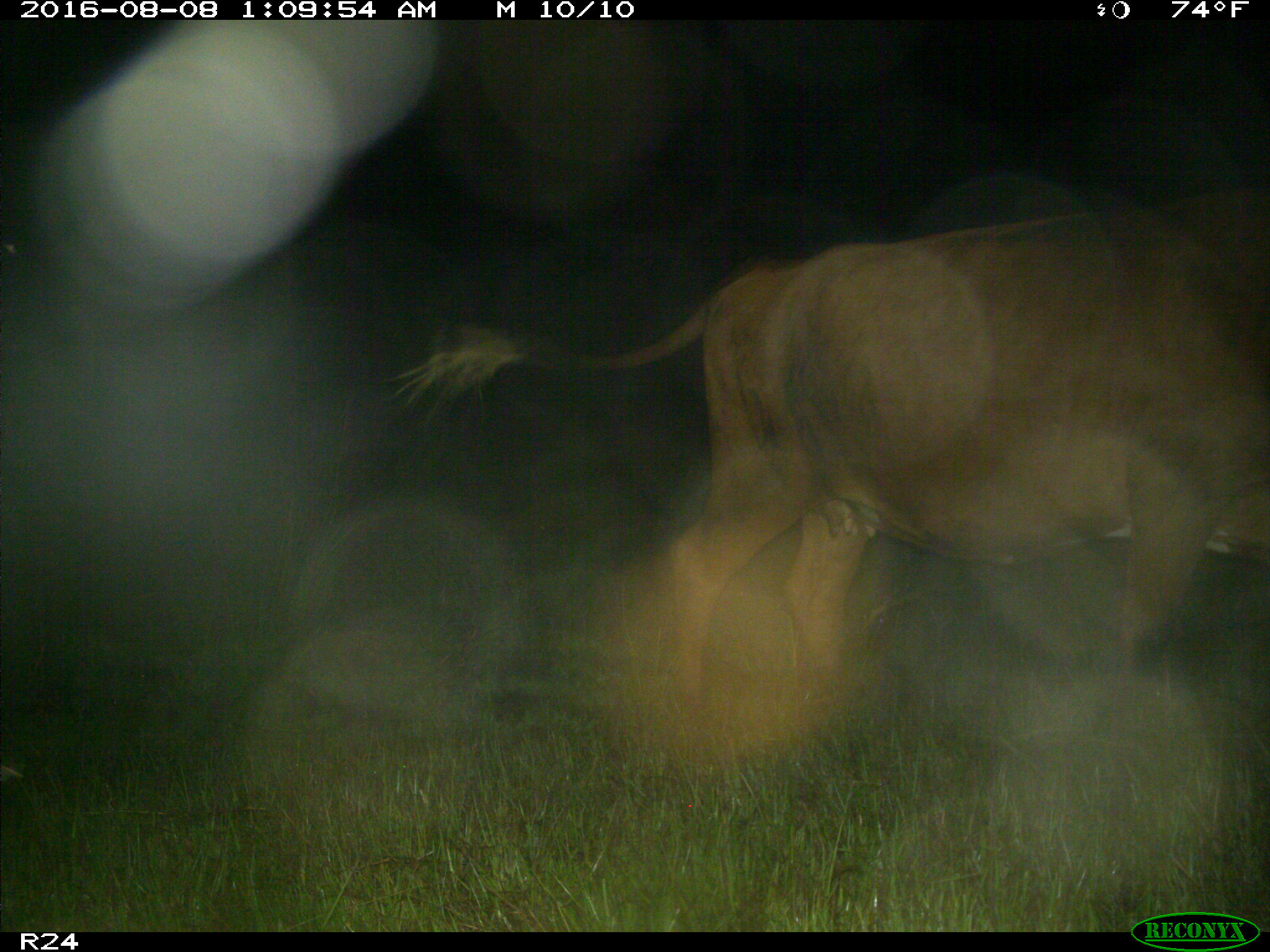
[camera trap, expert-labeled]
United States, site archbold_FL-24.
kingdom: Animalia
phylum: Chordata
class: Mammalia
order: Artiodactyla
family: Bovidae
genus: Bos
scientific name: Bos taurus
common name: domestic cow